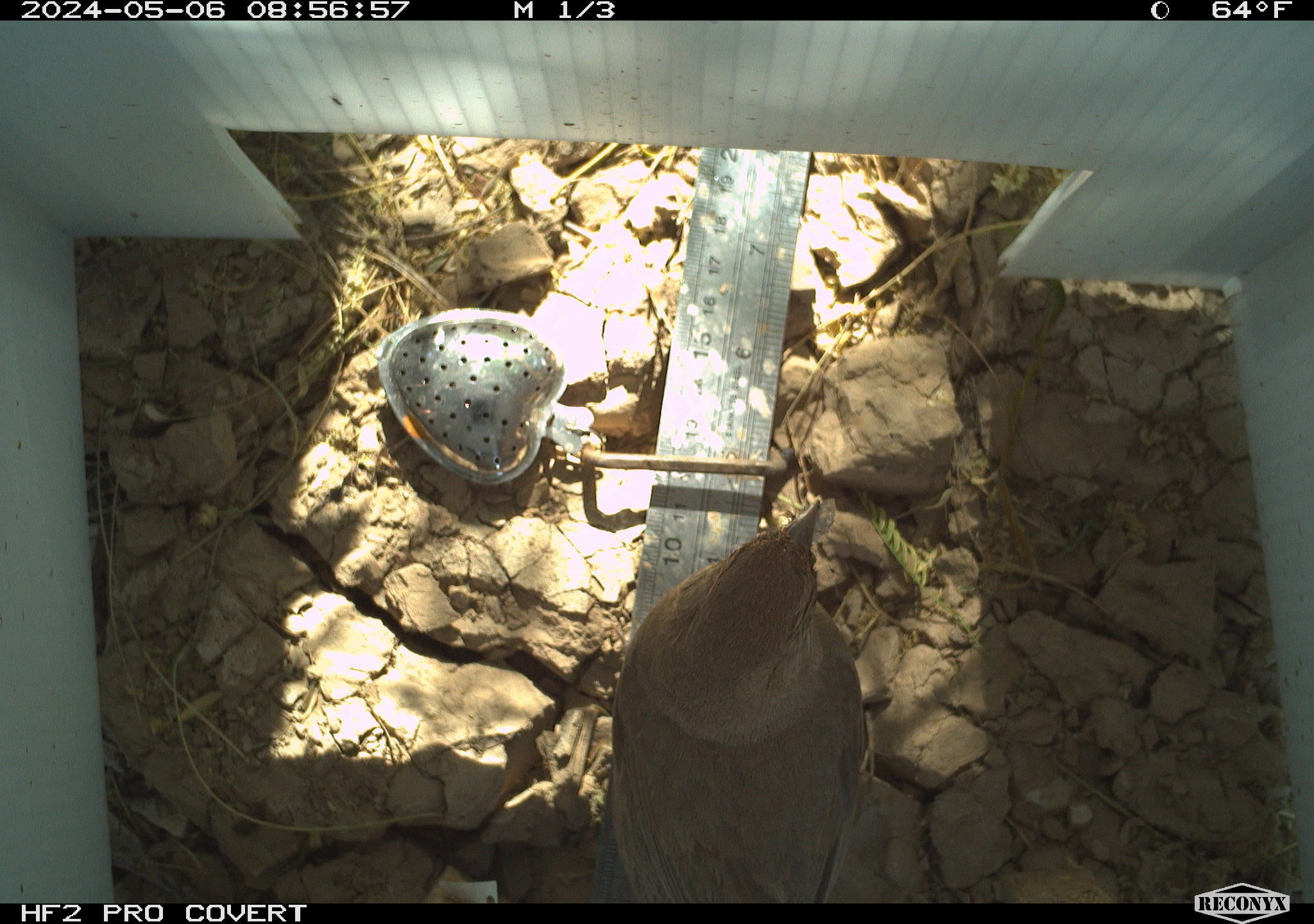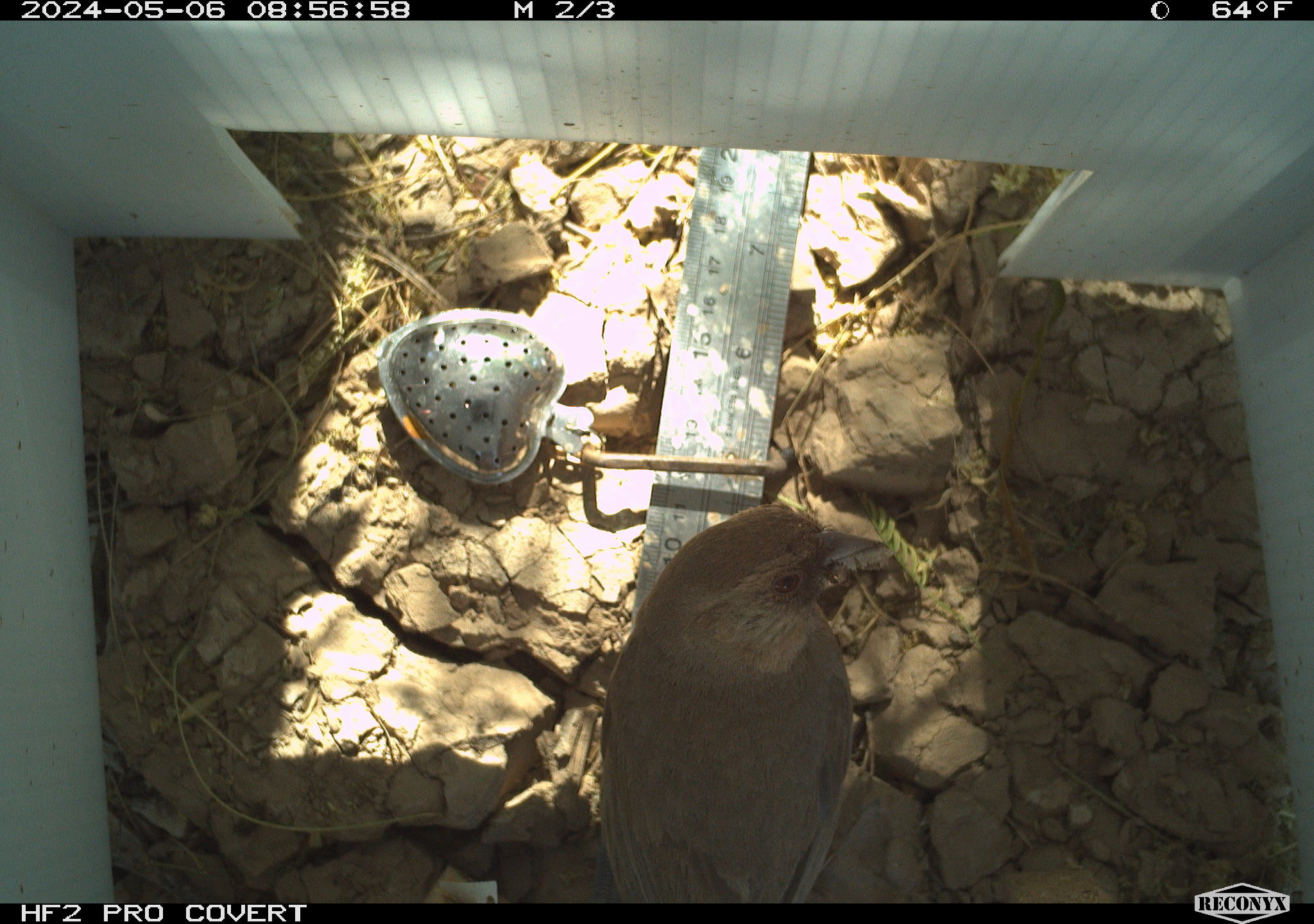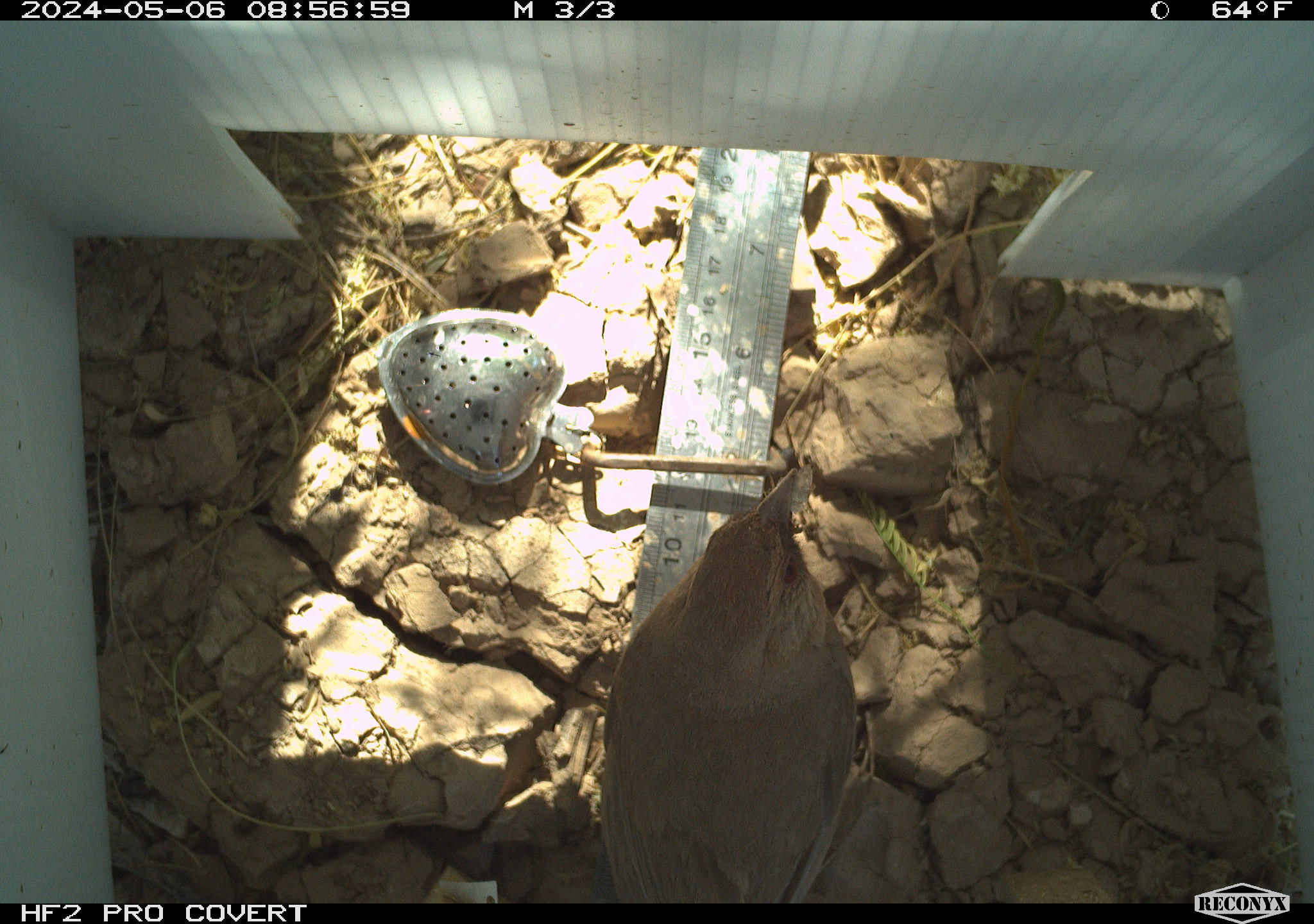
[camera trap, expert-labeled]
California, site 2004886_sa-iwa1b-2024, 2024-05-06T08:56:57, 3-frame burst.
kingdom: Animalia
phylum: Chordata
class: Aves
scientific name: Aves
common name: bird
Bird (Aves).